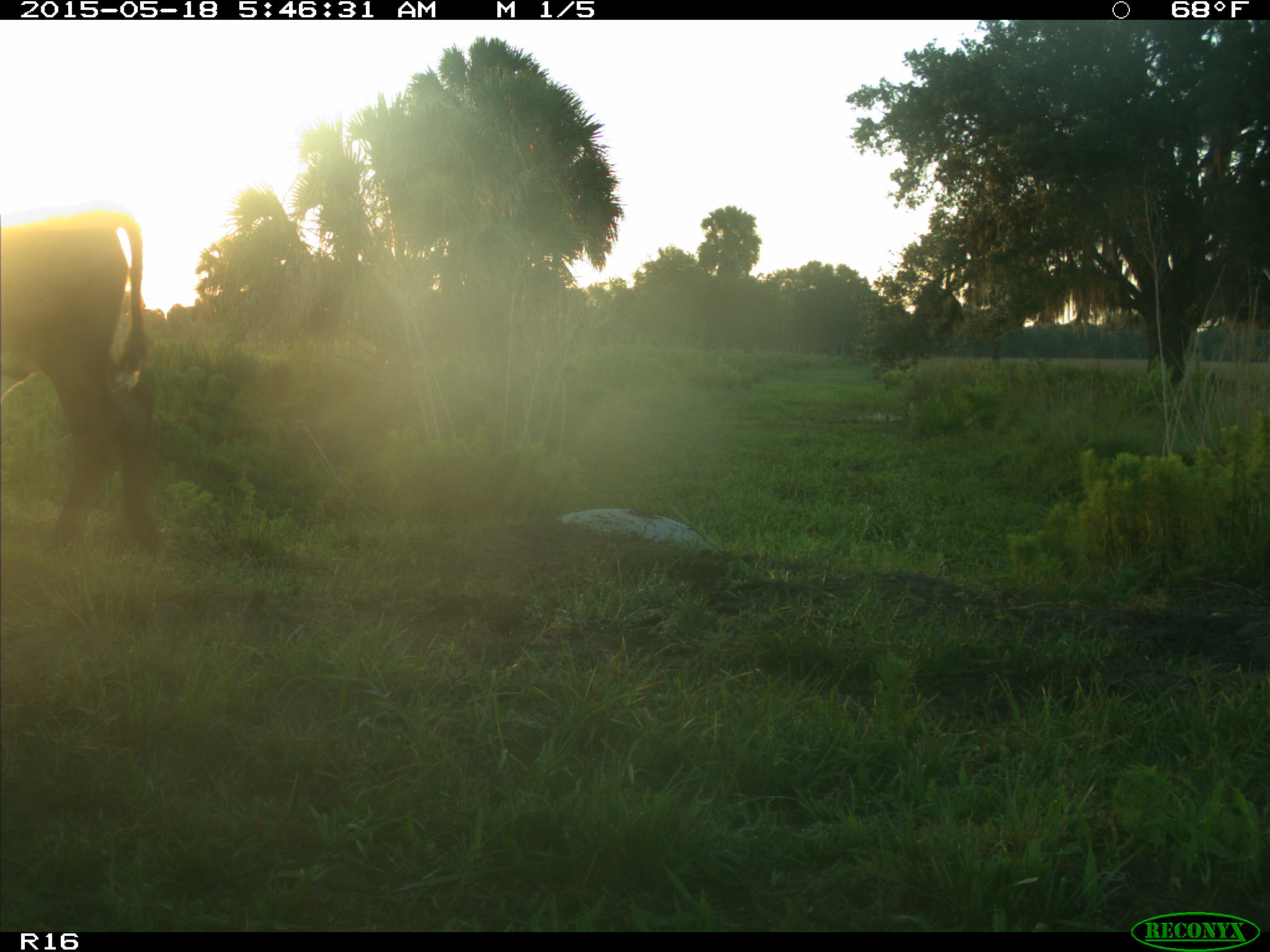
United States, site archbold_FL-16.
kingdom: Animalia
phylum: Chordata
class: Mammalia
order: Artiodactyla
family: Bovidae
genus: Bos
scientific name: Bos taurus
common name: domestic cow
Bos taurus (domestic cow).